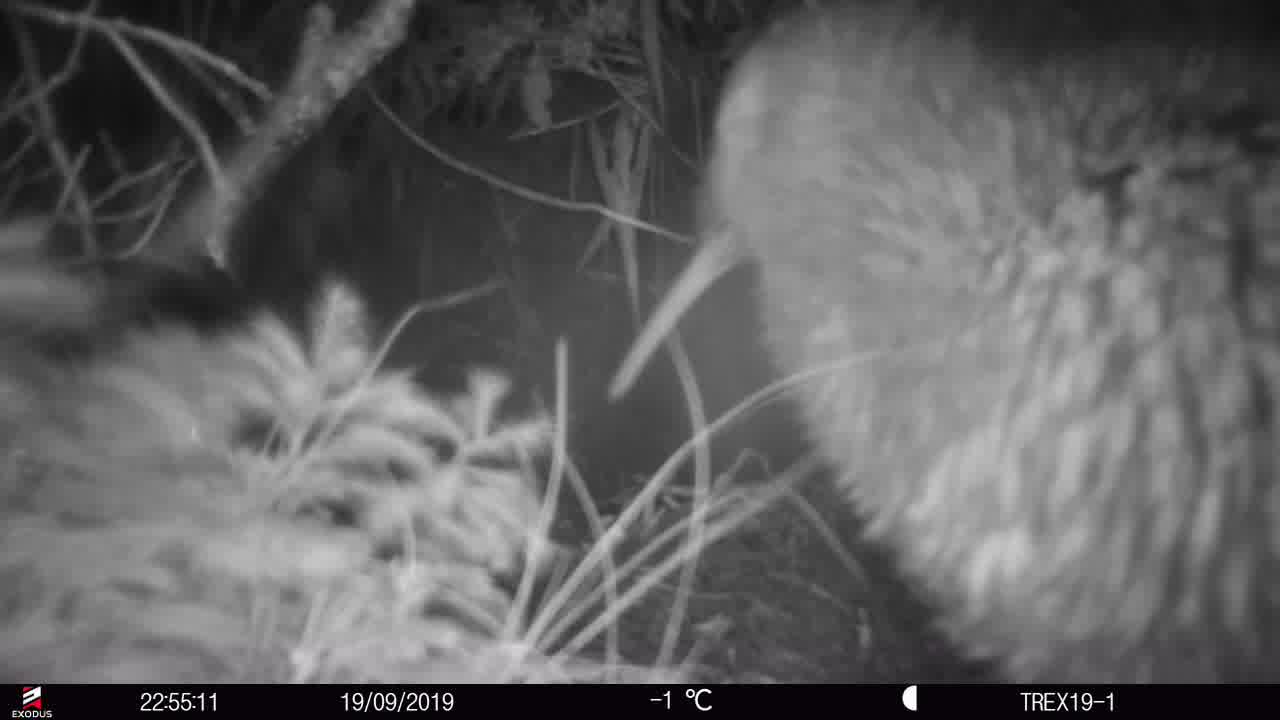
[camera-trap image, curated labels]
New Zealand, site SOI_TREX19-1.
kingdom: Animalia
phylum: Chordata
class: Aves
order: Apterygiformes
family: Apterygidae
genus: Apteryx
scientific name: Apteryx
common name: kiwi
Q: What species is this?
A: Kiwi (Apteryx).